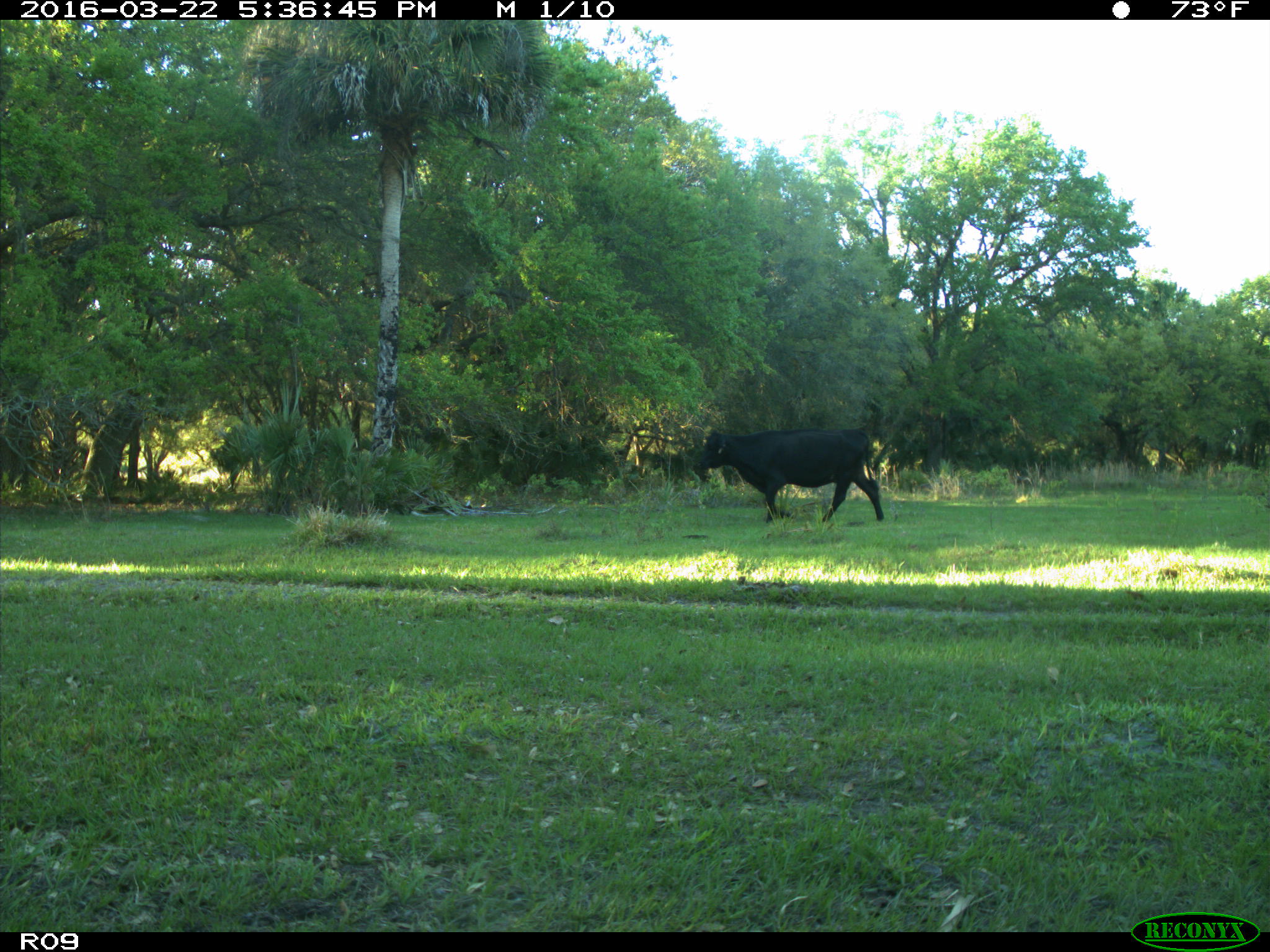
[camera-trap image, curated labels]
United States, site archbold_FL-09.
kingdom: Animalia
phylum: Chordata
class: Mammalia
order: Artiodactyla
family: Bovidae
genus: Bos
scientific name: Bos taurus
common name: domestic cow